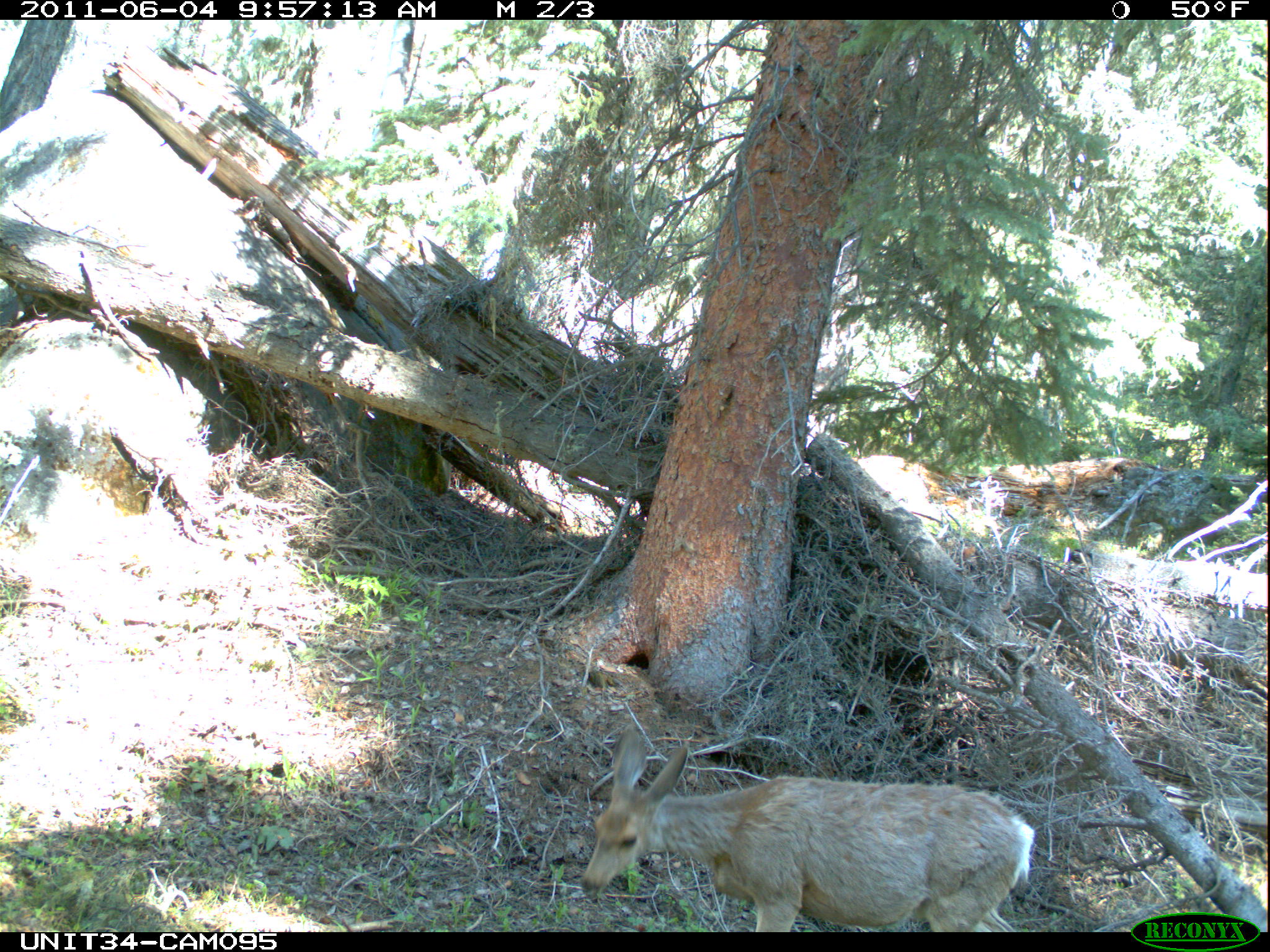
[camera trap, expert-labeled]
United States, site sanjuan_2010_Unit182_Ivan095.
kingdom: Animalia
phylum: Chordata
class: Mammalia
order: Artiodactyla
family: Cervidae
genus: Odocoileus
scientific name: Odocoileus hemionus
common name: mule deer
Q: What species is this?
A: Odocoileus hemionus (mule deer).